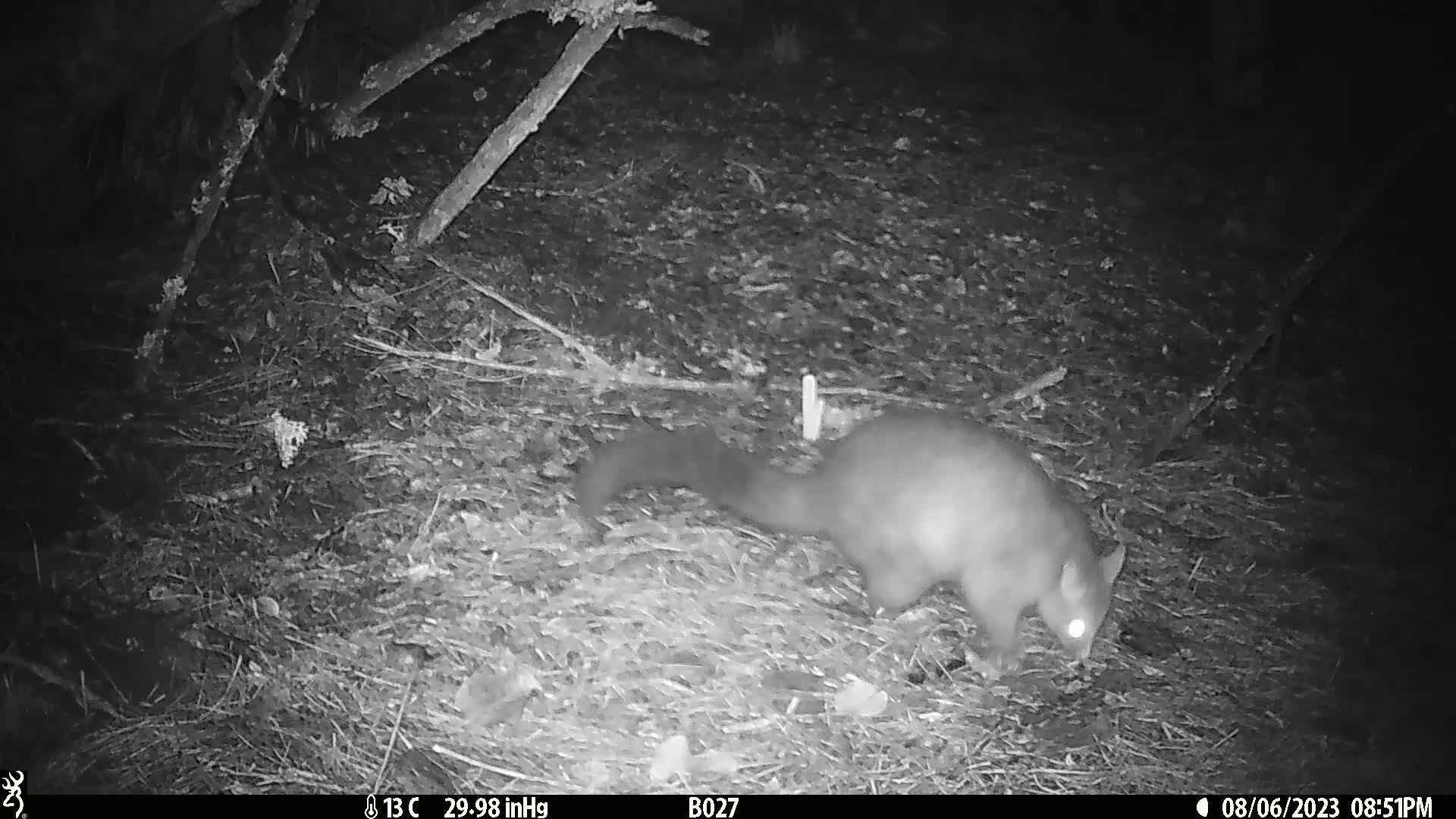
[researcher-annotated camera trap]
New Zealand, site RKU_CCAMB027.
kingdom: Animalia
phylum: Chordata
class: Mammalia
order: Diprotodontia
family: Phalangeridae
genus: Trichosurus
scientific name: Trichosurus vulpecula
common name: common brushtail possum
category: possum